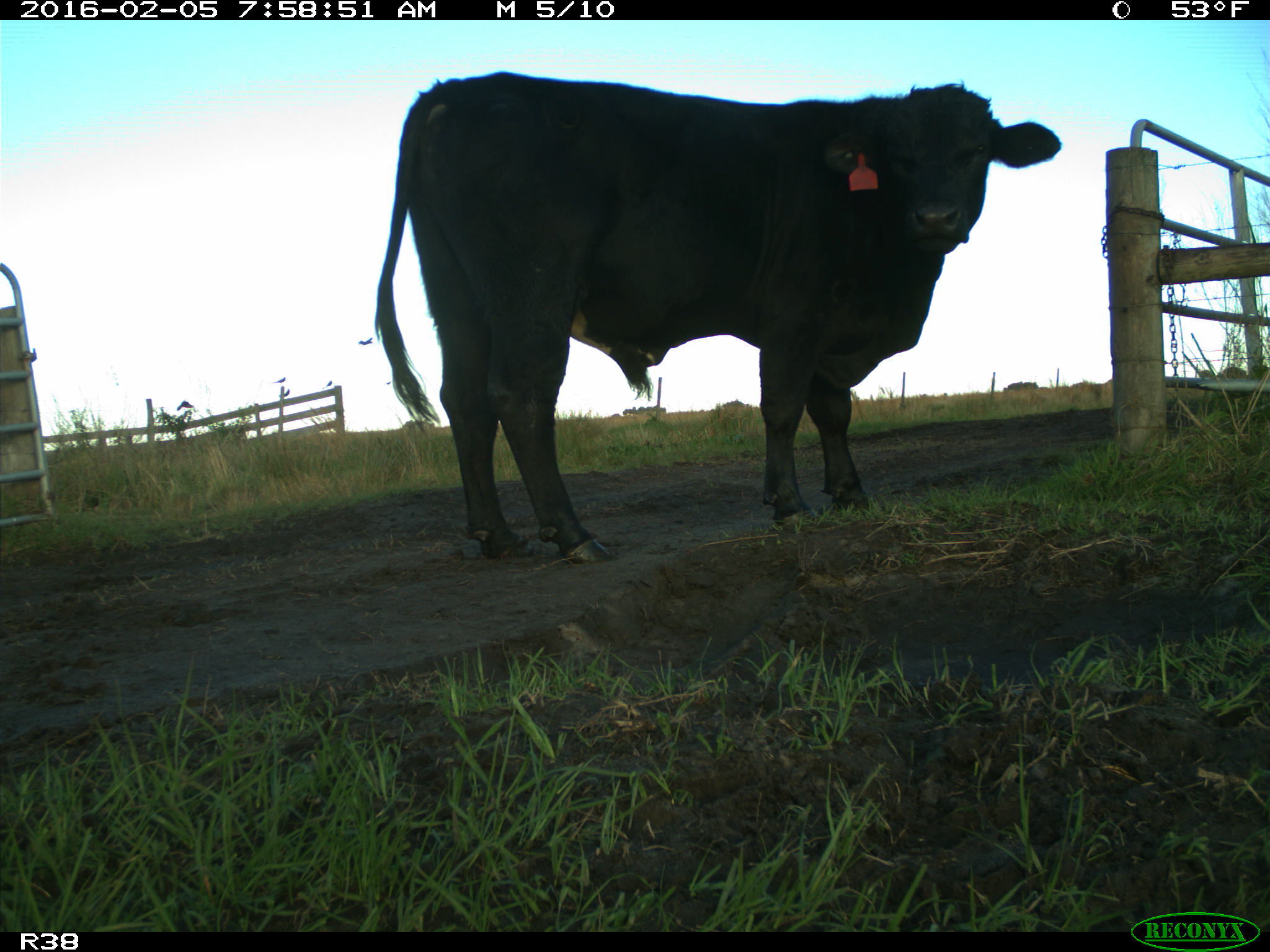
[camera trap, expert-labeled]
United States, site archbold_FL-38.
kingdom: Animalia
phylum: Chordata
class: Mammalia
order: Artiodactyla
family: Bovidae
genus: Bos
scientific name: Bos taurus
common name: domestic cow